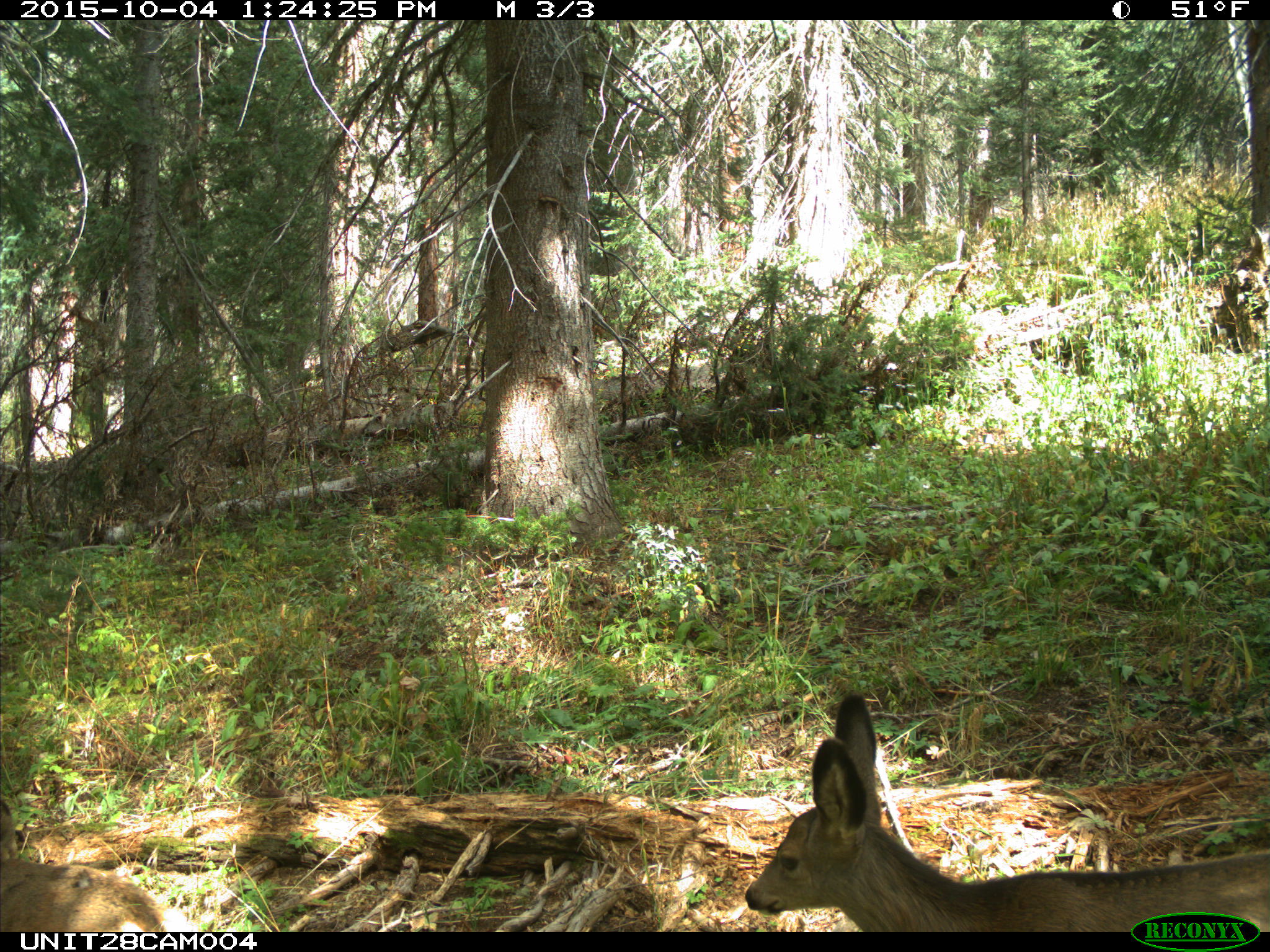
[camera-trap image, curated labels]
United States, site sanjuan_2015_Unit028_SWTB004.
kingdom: Animalia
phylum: Chordata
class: Mammalia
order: Artiodactyla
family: Cervidae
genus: Odocoileus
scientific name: Odocoileus hemionus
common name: mule deer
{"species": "Odocoileus hemionus (mule deer)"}